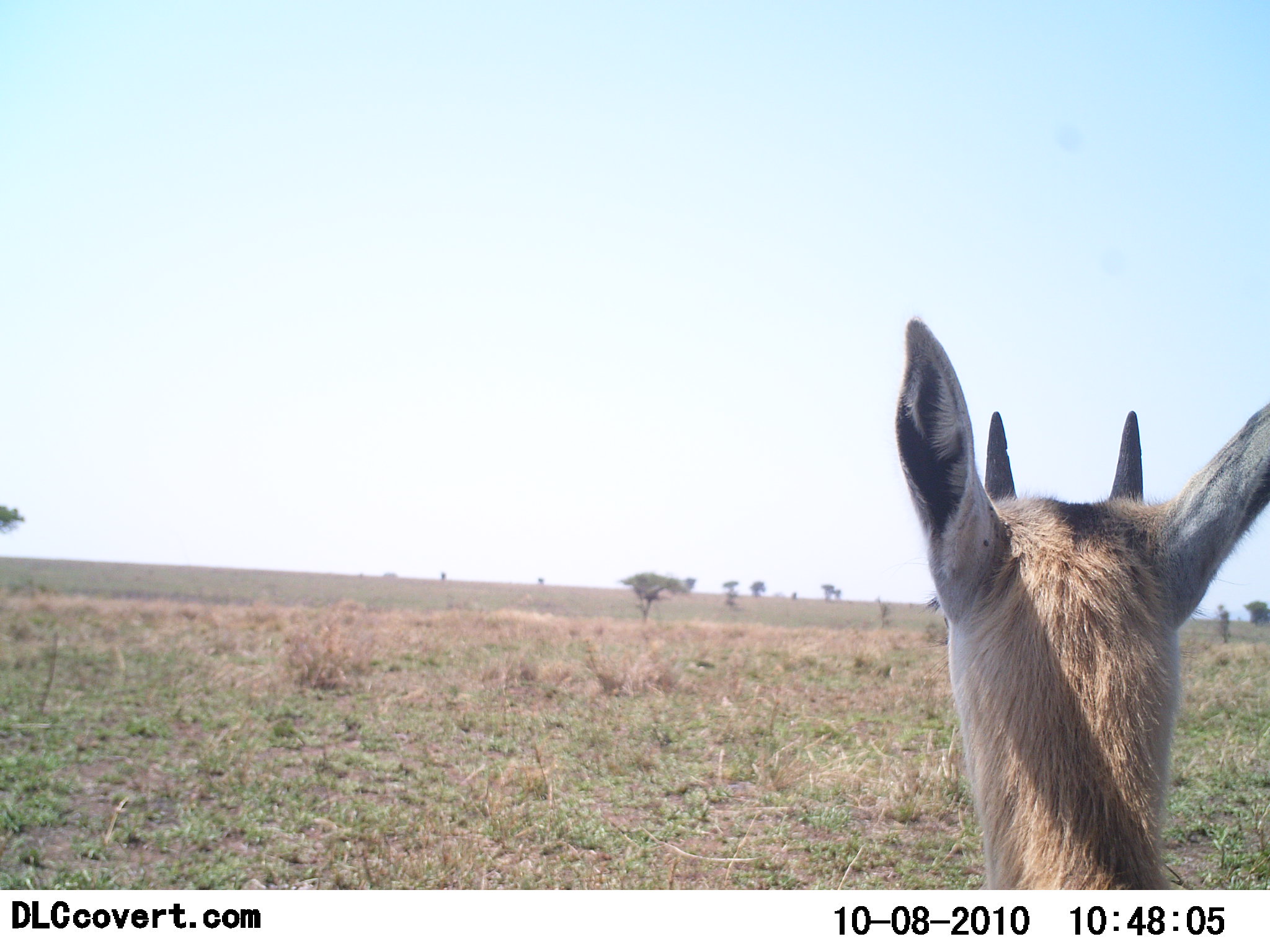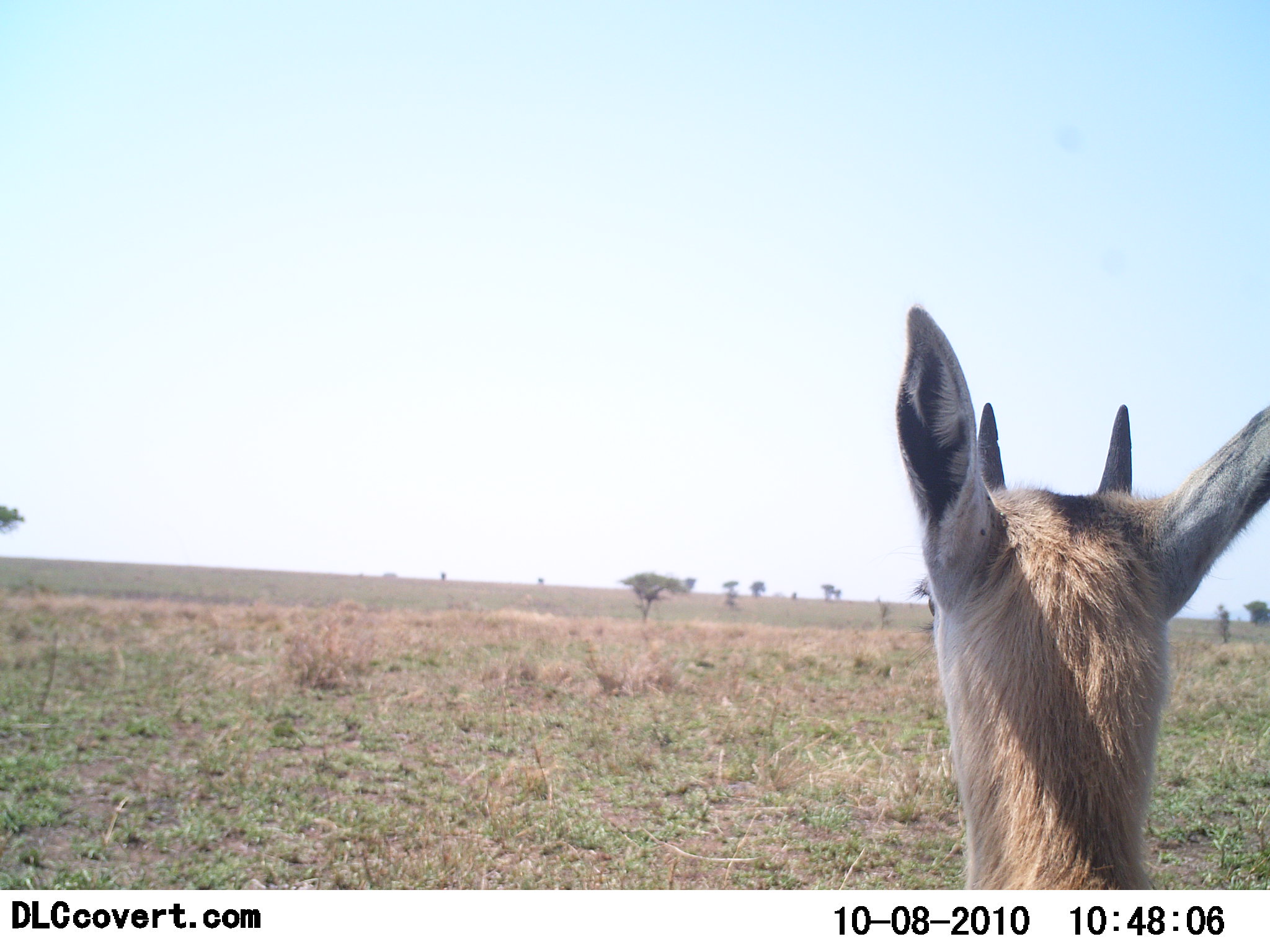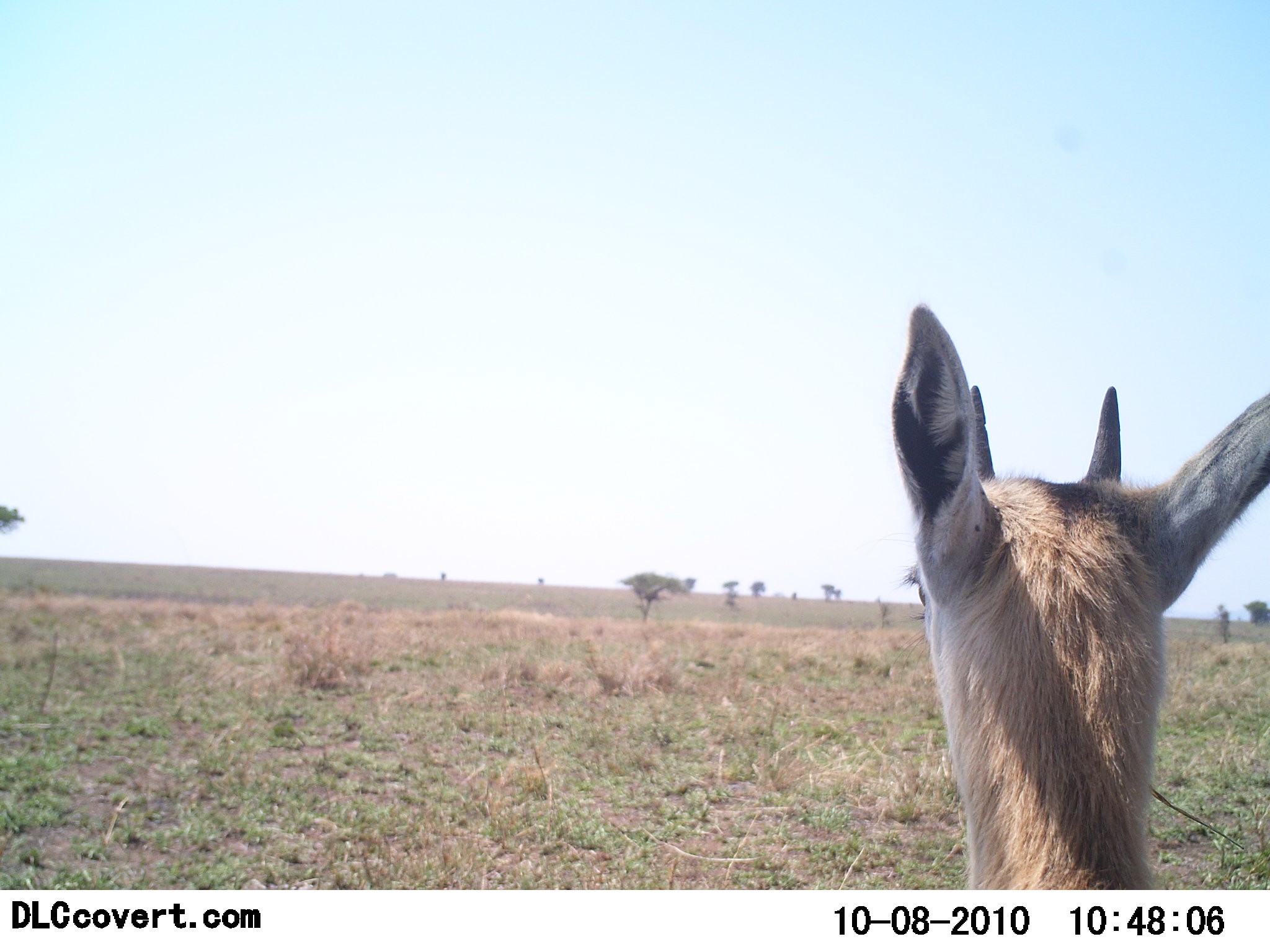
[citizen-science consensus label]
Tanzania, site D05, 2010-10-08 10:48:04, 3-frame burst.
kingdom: Animalia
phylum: Chordata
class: Mammalia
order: Artiodactyla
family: Bovidae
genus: Eudorcas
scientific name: Eudorcas thomsonii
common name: thomson's gazelle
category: gazellethomsons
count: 1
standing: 100%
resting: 0%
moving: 0%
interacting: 0%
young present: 0%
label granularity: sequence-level